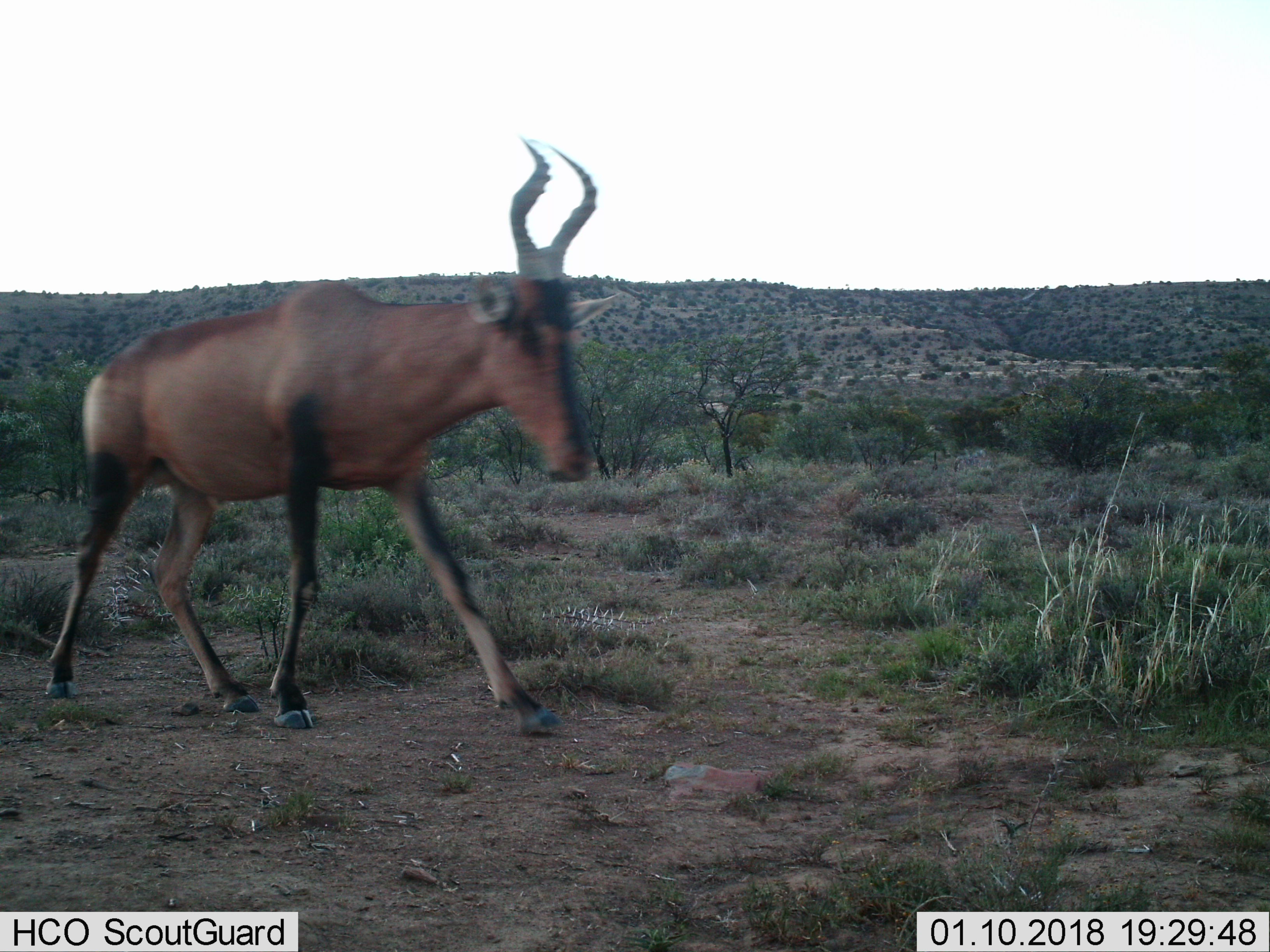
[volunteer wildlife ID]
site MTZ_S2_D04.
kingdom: Animalia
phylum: Chordata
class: Mammalia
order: Artiodactyla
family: Bovidae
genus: Alcelaphus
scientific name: Alcelaphus buselaphus caama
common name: red hartebeest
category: hartebeestred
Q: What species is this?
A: Hartebeestred (red hartebeest) (Alcelaphus buselaphus caama).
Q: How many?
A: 1.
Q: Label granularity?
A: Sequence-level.